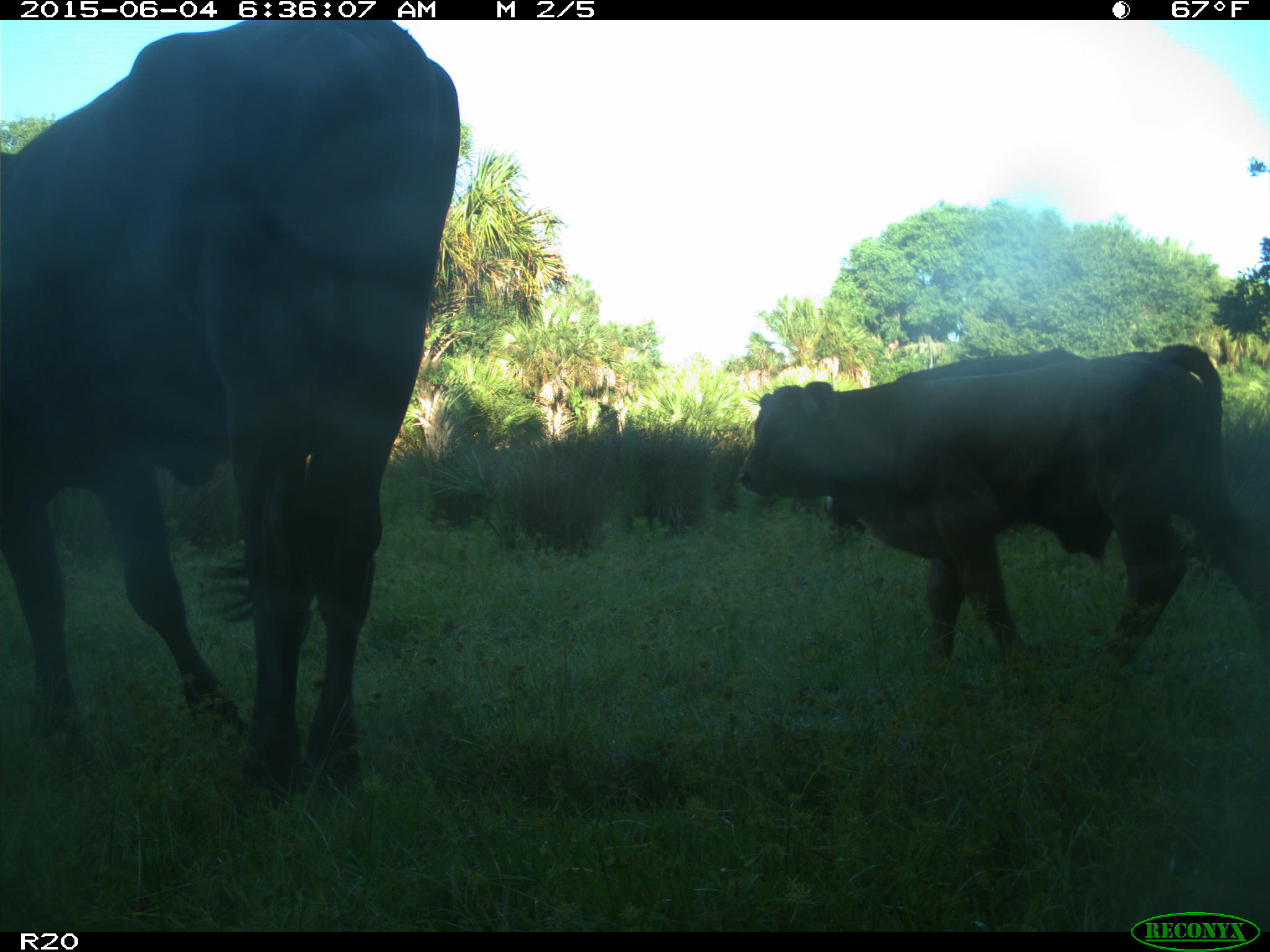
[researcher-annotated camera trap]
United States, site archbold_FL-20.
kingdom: Animalia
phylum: Chordata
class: Mammalia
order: Artiodactyla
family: Bovidae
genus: Bos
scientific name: Bos taurus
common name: domestic cow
Bos taurus (domestic cow).